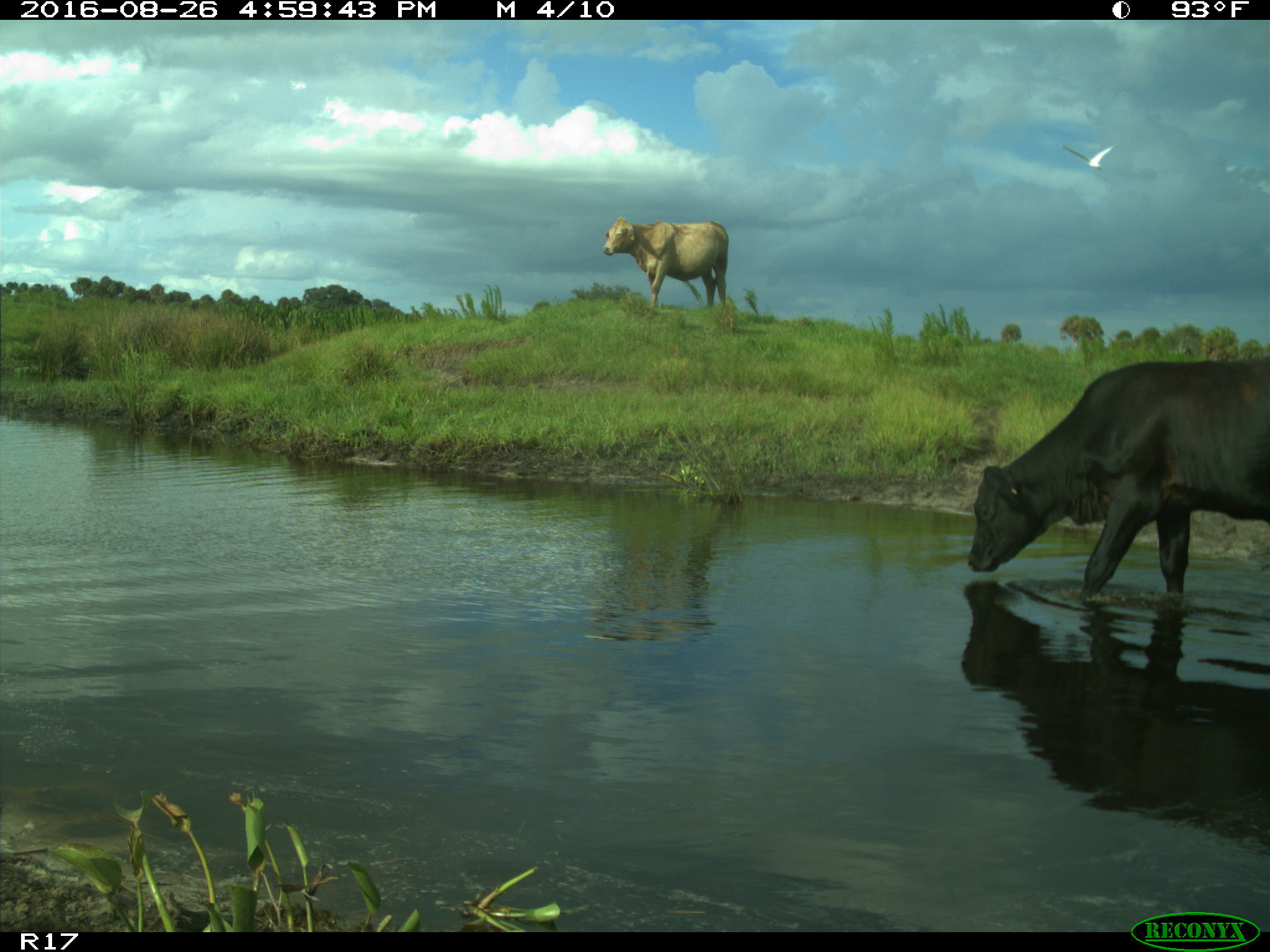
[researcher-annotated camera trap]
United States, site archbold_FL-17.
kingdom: Animalia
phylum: Chordata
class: Mammalia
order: Artiodactyla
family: Bovidae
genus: Bos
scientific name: Bos taurus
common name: domestic cow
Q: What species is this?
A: Bos taurus (domestic cow).